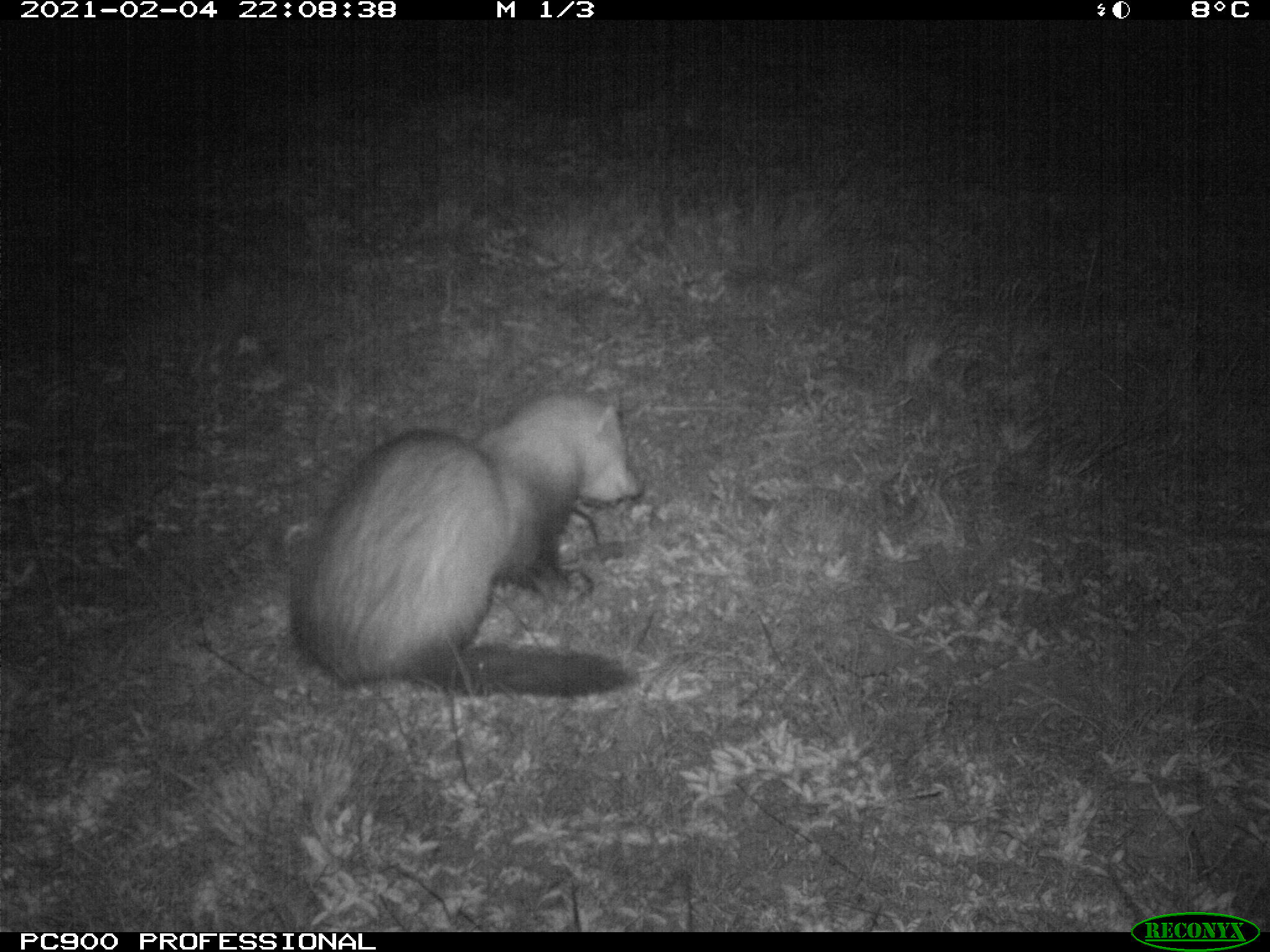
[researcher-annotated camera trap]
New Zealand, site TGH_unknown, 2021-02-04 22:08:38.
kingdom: Animalia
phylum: Chordata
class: Mammalia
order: Carnivora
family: Mustelidae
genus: Mustela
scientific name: Mustela furo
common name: ferret